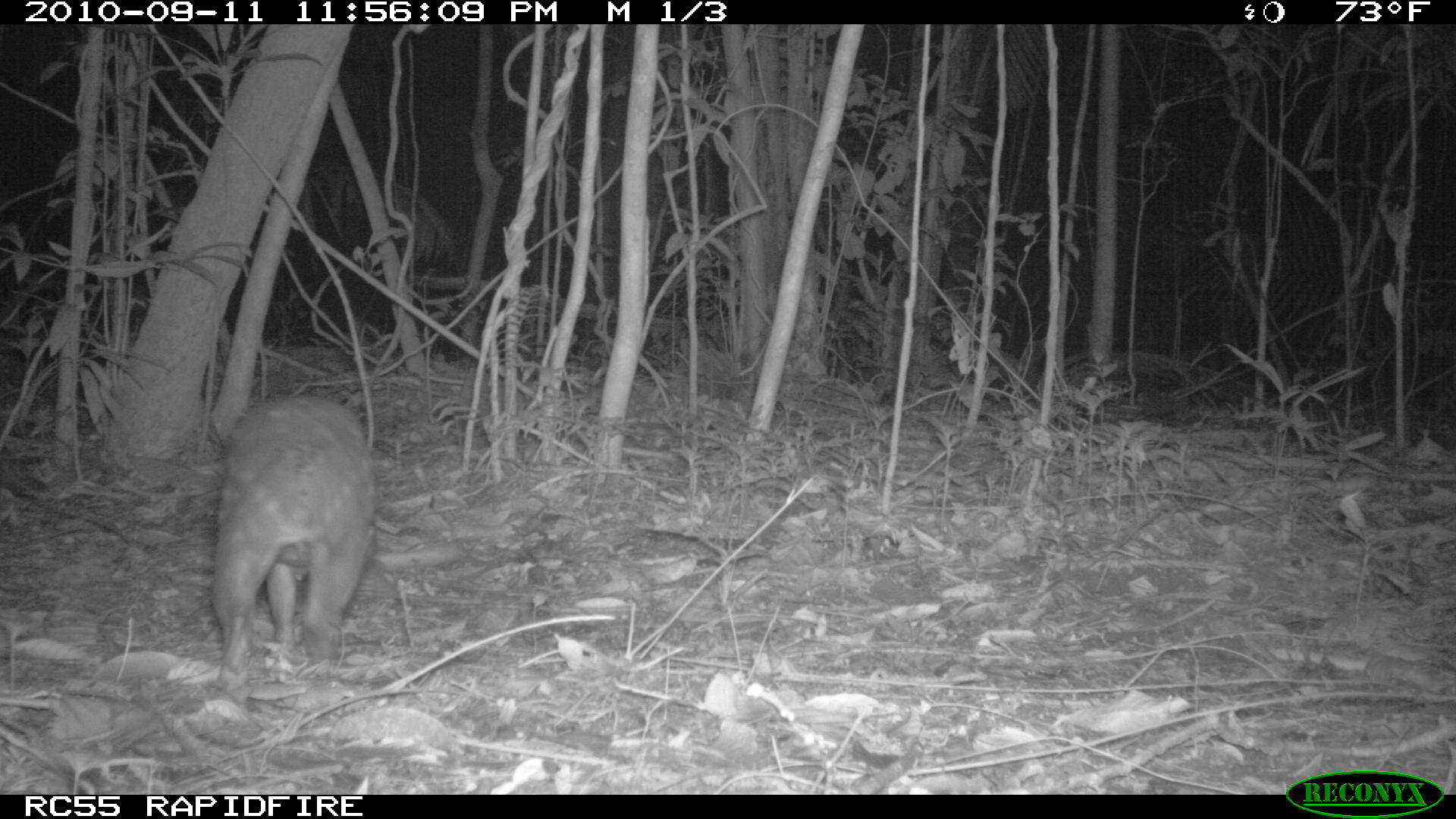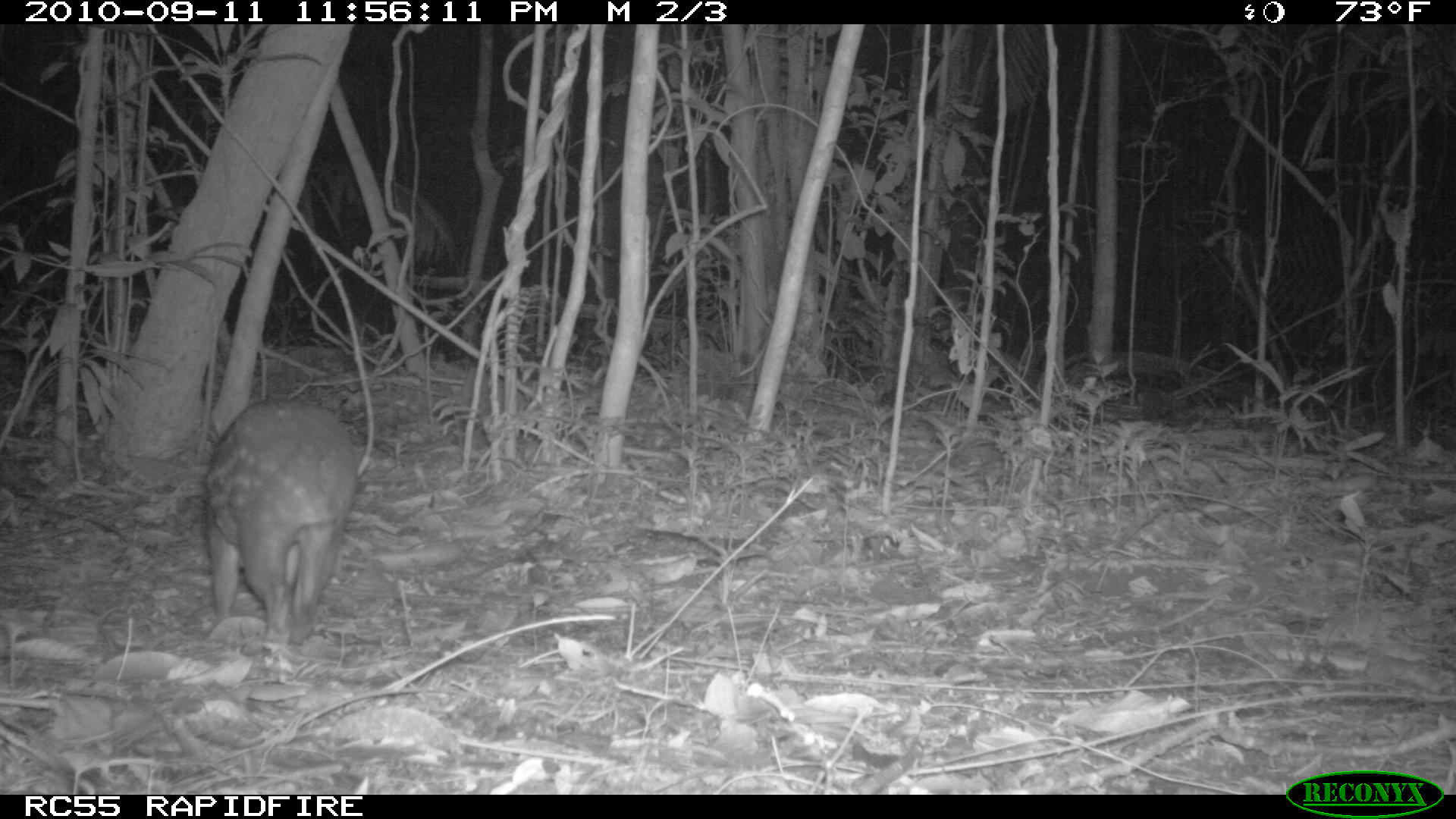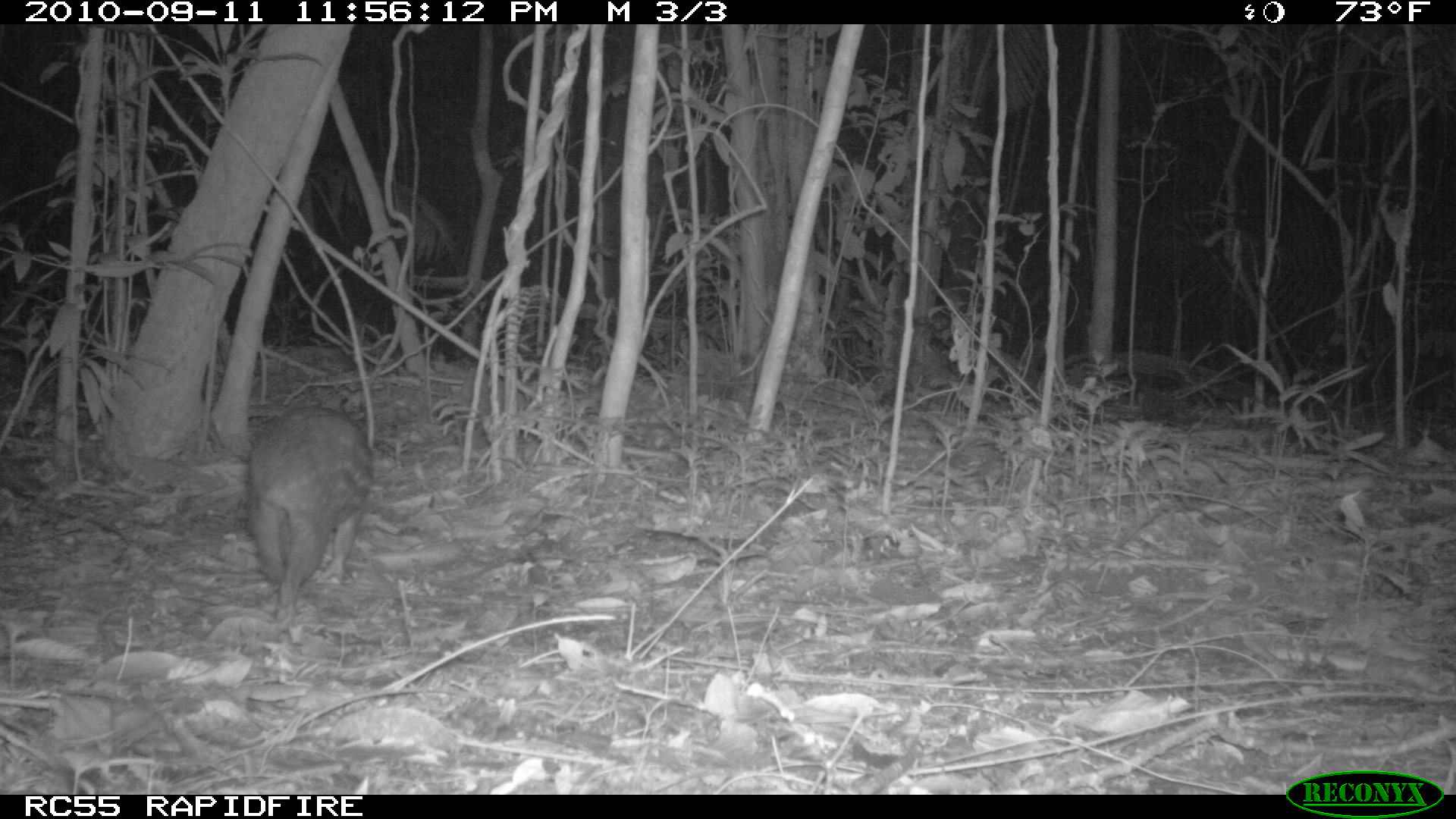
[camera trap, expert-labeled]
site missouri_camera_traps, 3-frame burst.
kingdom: Animalia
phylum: Chordata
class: Mammalia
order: Rodentia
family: Cuniculidae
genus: Cuniculus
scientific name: Cuniculus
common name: paca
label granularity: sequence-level